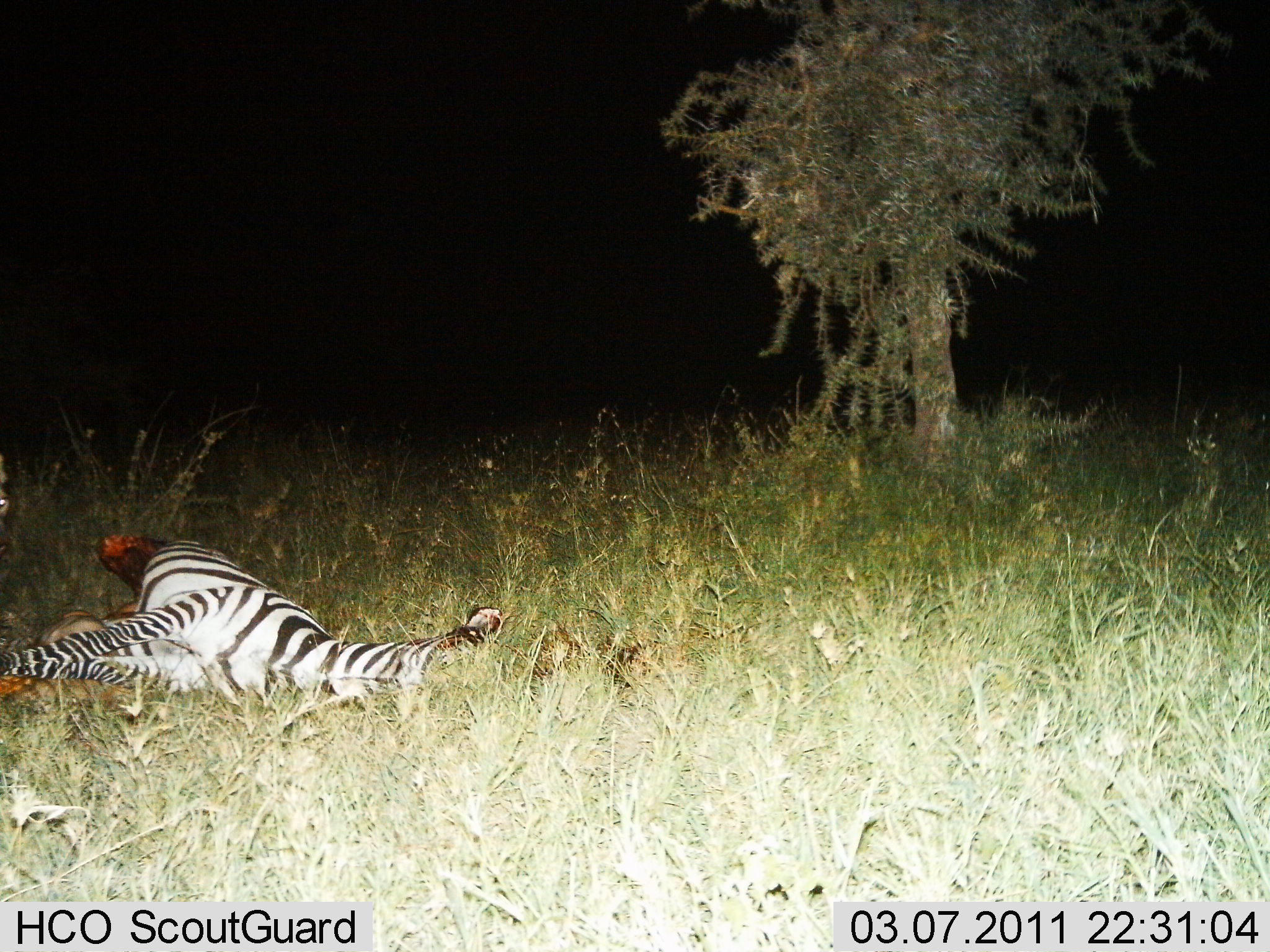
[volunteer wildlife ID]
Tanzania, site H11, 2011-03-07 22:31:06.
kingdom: Animalia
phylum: Chordata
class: Mammalia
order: Perissodactyla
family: Equidae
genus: Equus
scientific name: Equus quagga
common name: plains zebra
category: zebra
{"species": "zebra (plains zebra) (Equus quagga)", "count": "1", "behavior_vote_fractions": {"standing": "0%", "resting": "70%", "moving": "0%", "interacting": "20%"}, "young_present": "0%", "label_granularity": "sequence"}